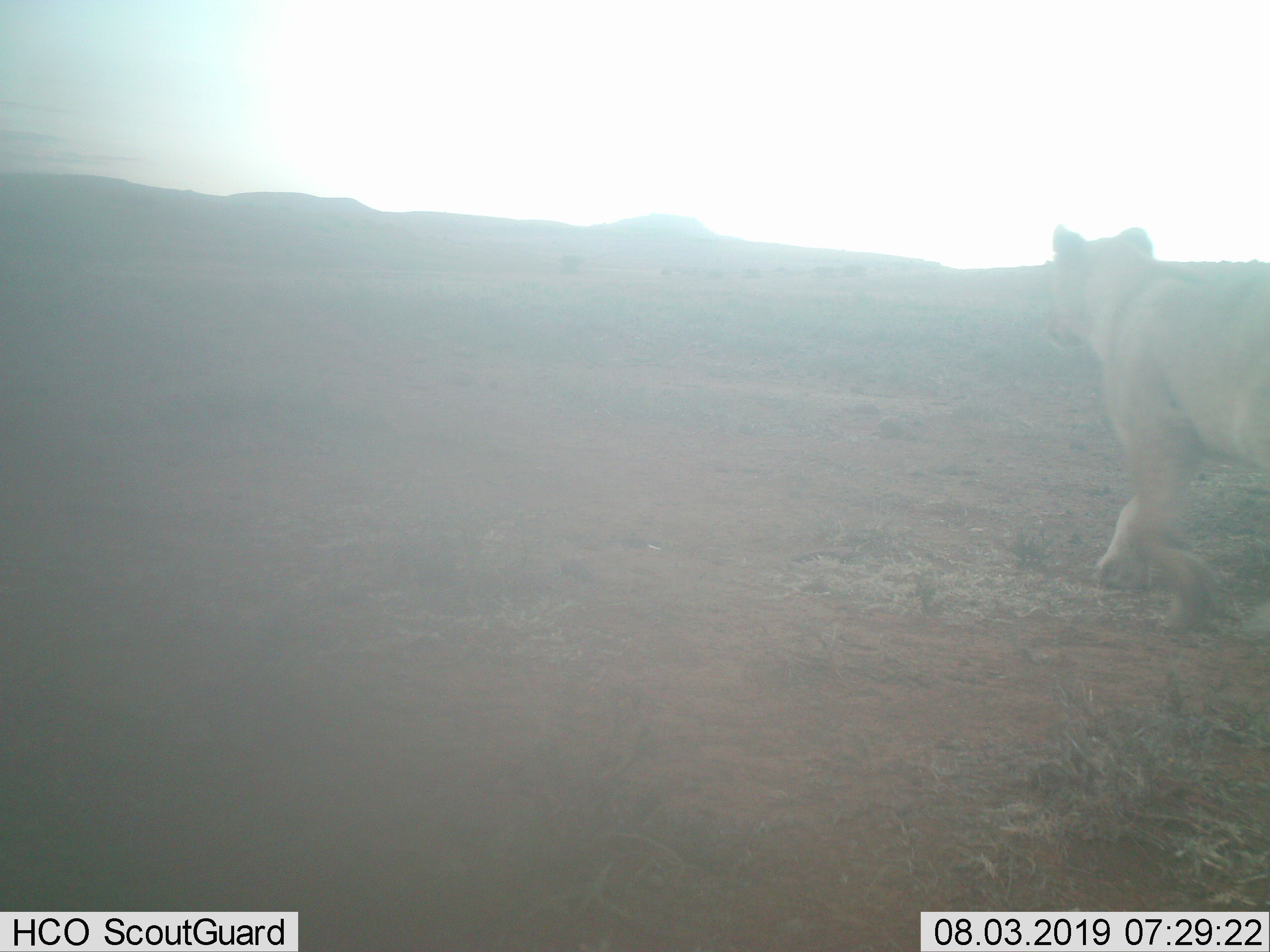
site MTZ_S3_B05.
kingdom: Animalia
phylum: Chordata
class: Mammalia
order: Carnivora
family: Felidae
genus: Panthera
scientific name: Panthera leo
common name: lion female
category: lionfemale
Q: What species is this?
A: Lionfemale (lion female) (Panthera leo).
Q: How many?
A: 1.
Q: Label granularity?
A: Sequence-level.